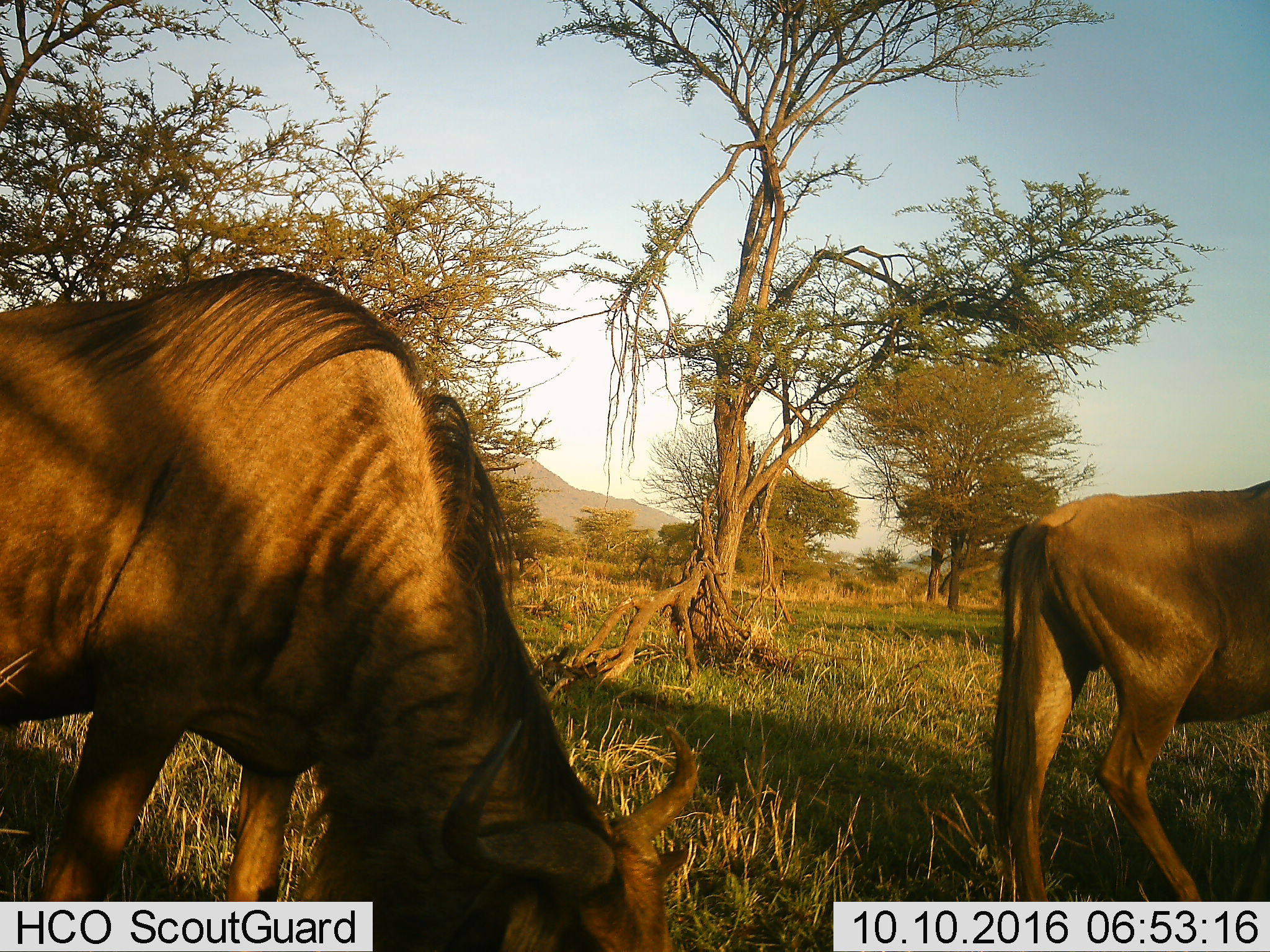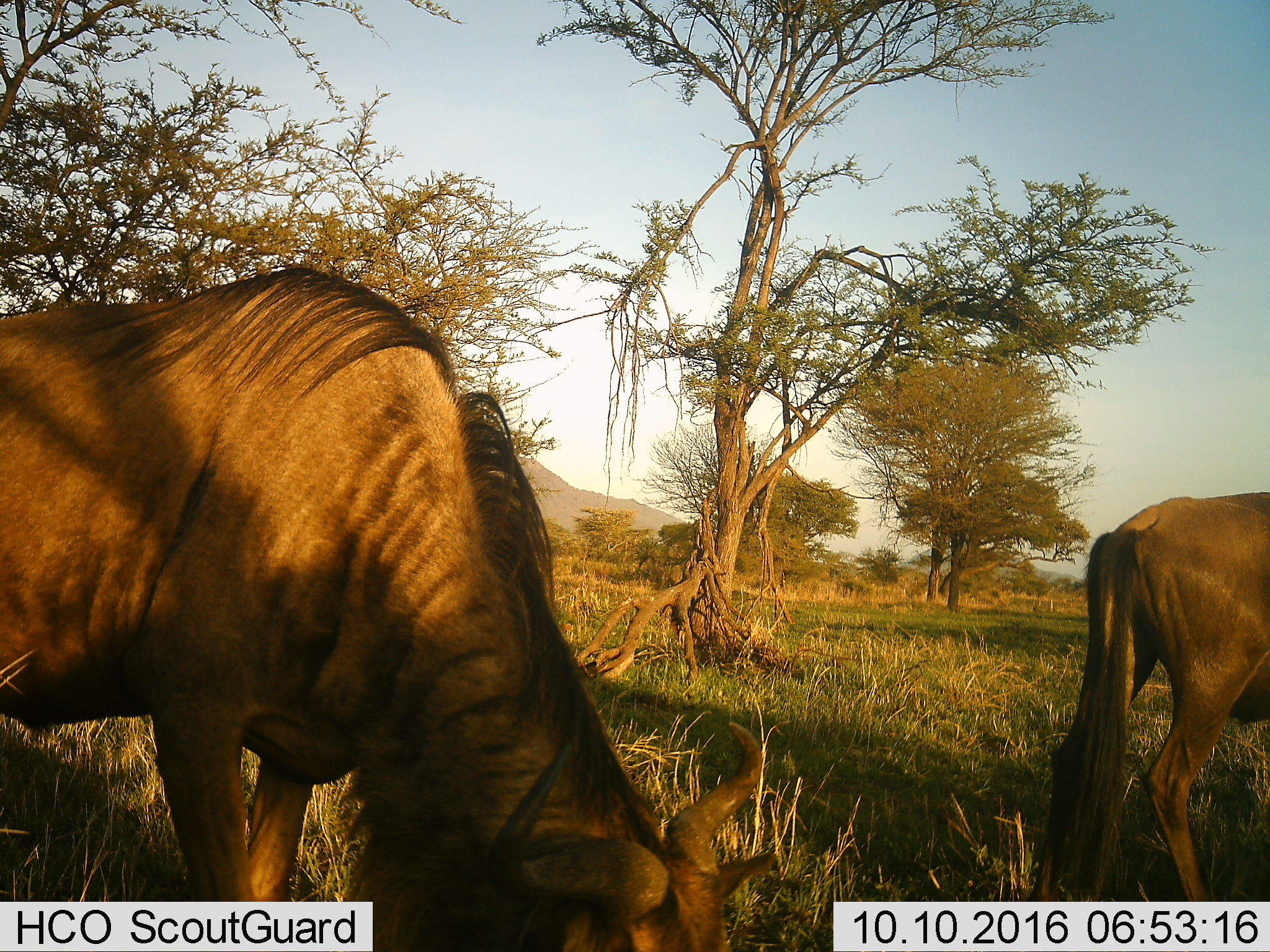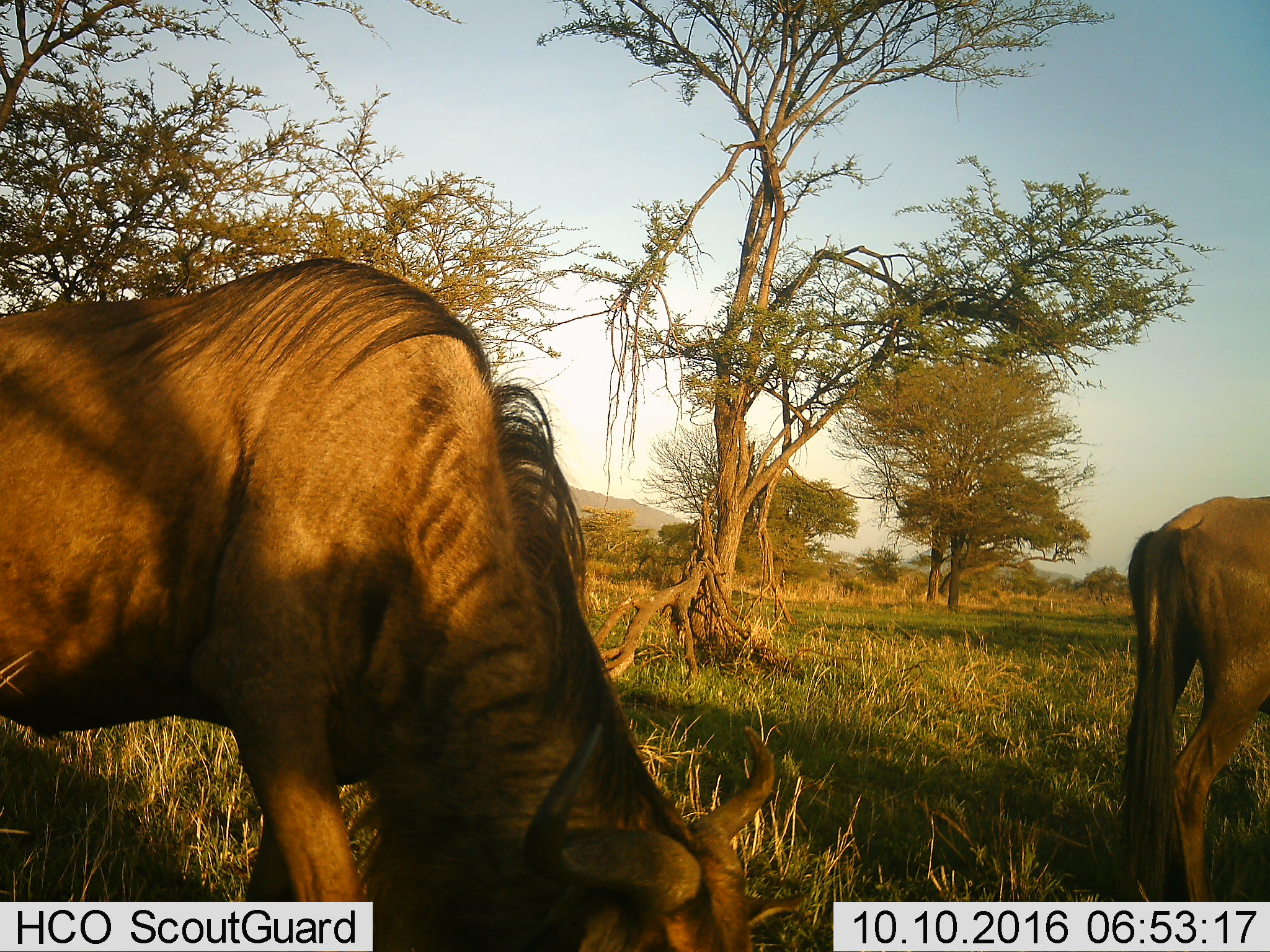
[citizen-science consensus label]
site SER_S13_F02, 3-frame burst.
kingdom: Animalia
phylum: Chordata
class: Mammalia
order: Artiodactyla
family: Bovidae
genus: Connochaetes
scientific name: Connochaetes taurinus taurinus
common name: blue wildebeest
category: wildebeestblue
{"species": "wildebeestblue (blue wildebeest) (Connochaetes taurinus taurinus)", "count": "2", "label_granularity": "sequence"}